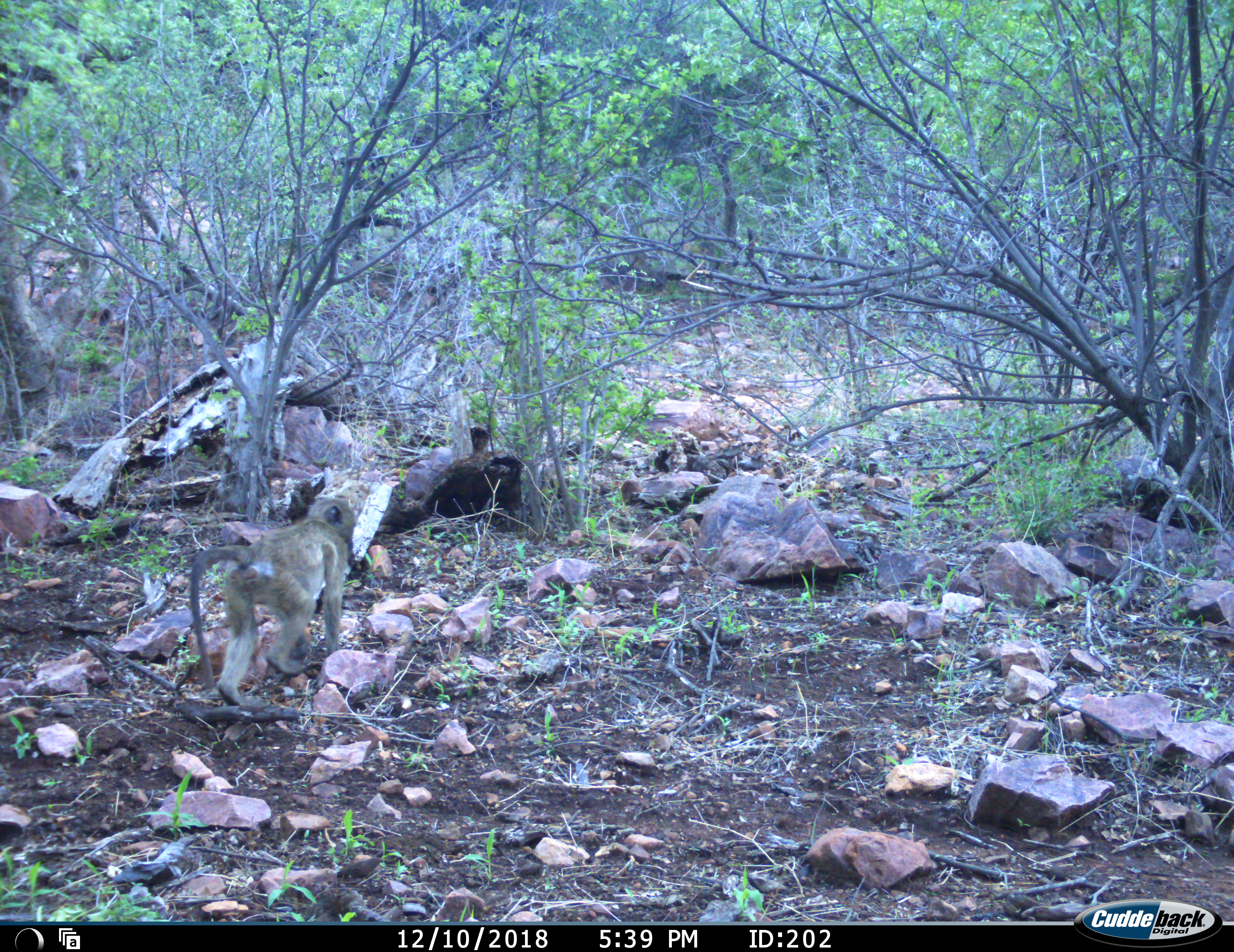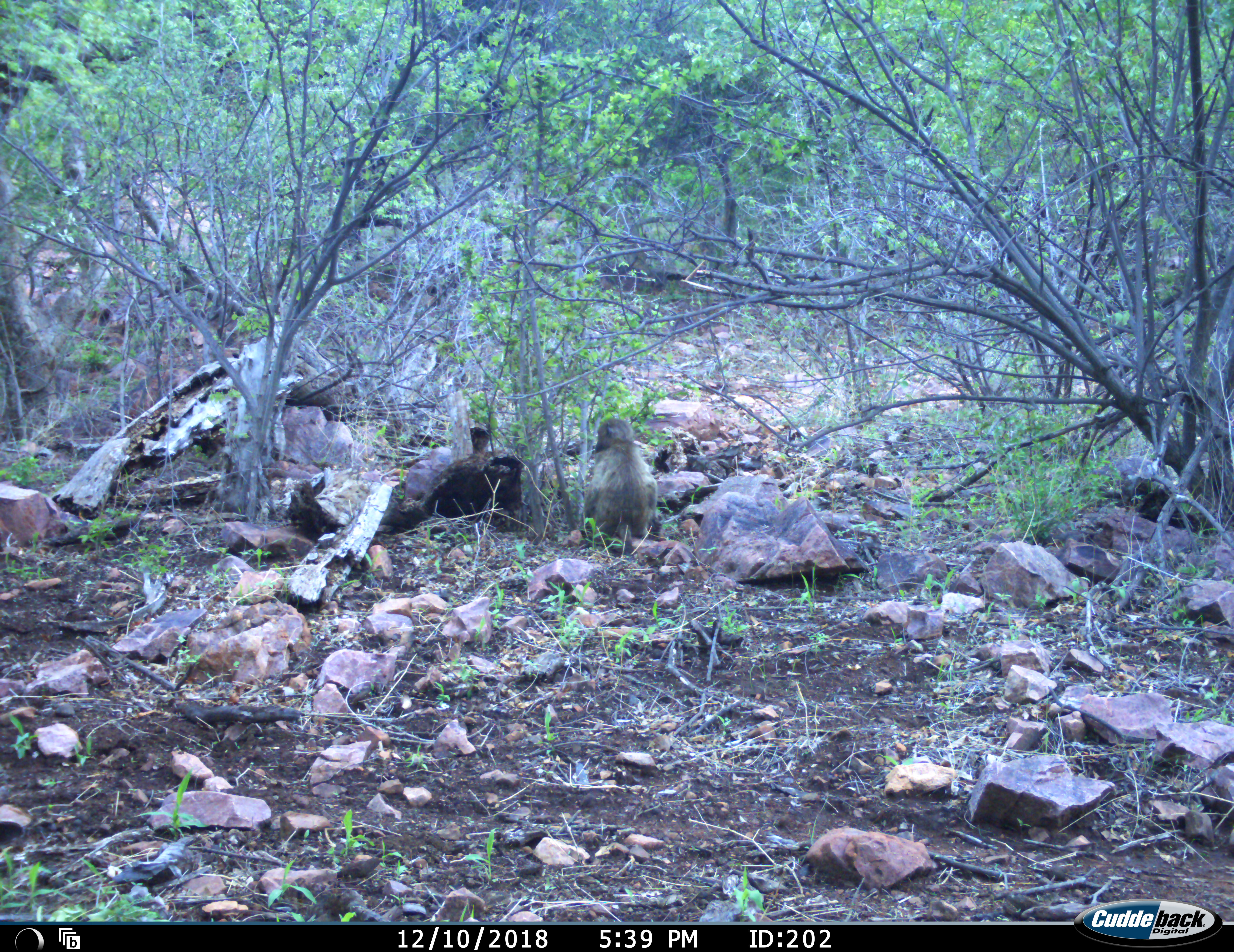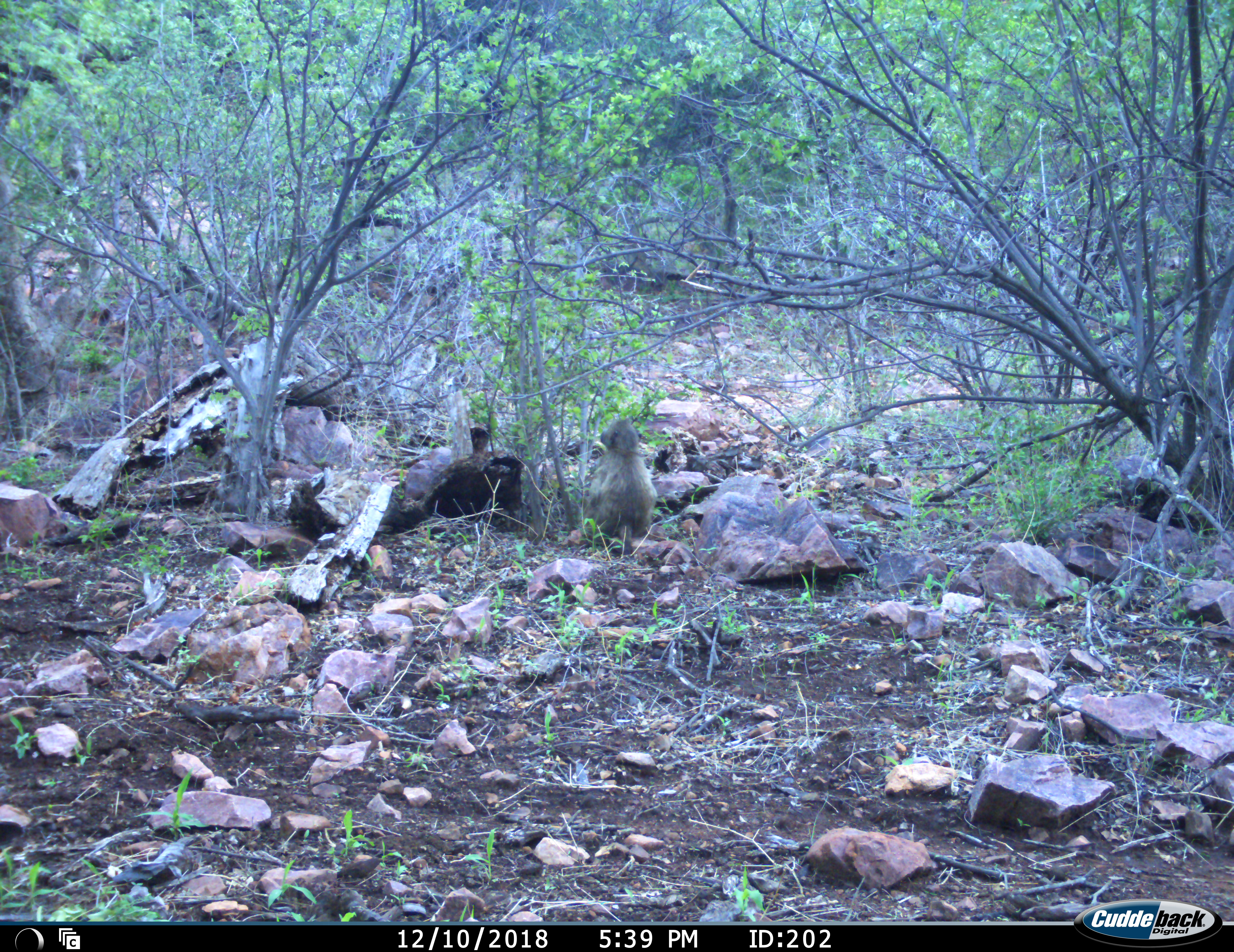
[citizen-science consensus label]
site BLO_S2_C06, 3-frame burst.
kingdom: Animalia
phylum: Chordata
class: Mammalia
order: Primates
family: Cercopithecidae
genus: Papio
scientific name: Papio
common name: baboon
Baboon (Papio), count 1. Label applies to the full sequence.